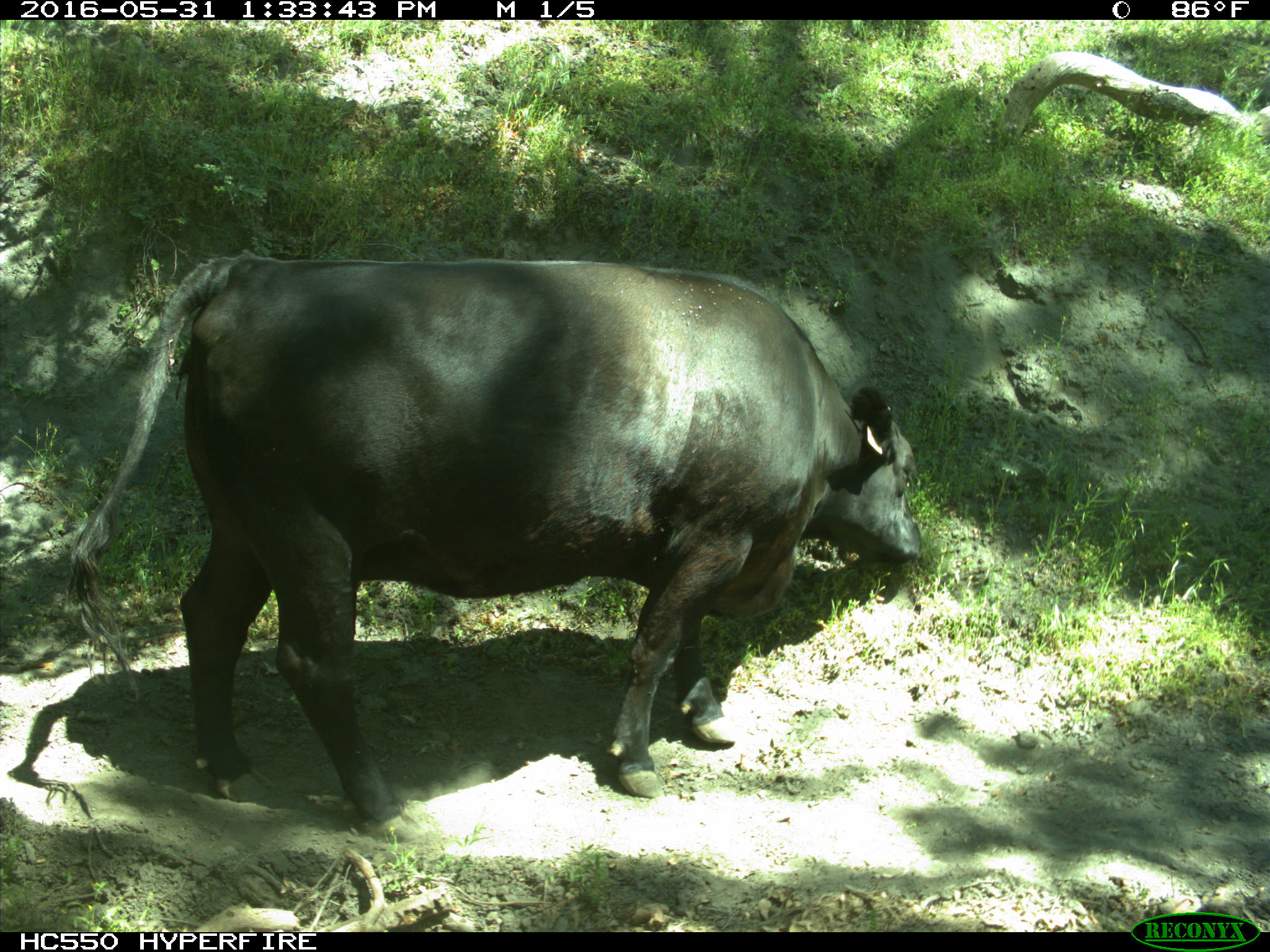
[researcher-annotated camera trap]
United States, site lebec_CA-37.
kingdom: Animalia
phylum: Chordata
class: Mammalia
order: Artiodactyla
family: Bovidae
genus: Bos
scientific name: Bos taurus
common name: domestic cow